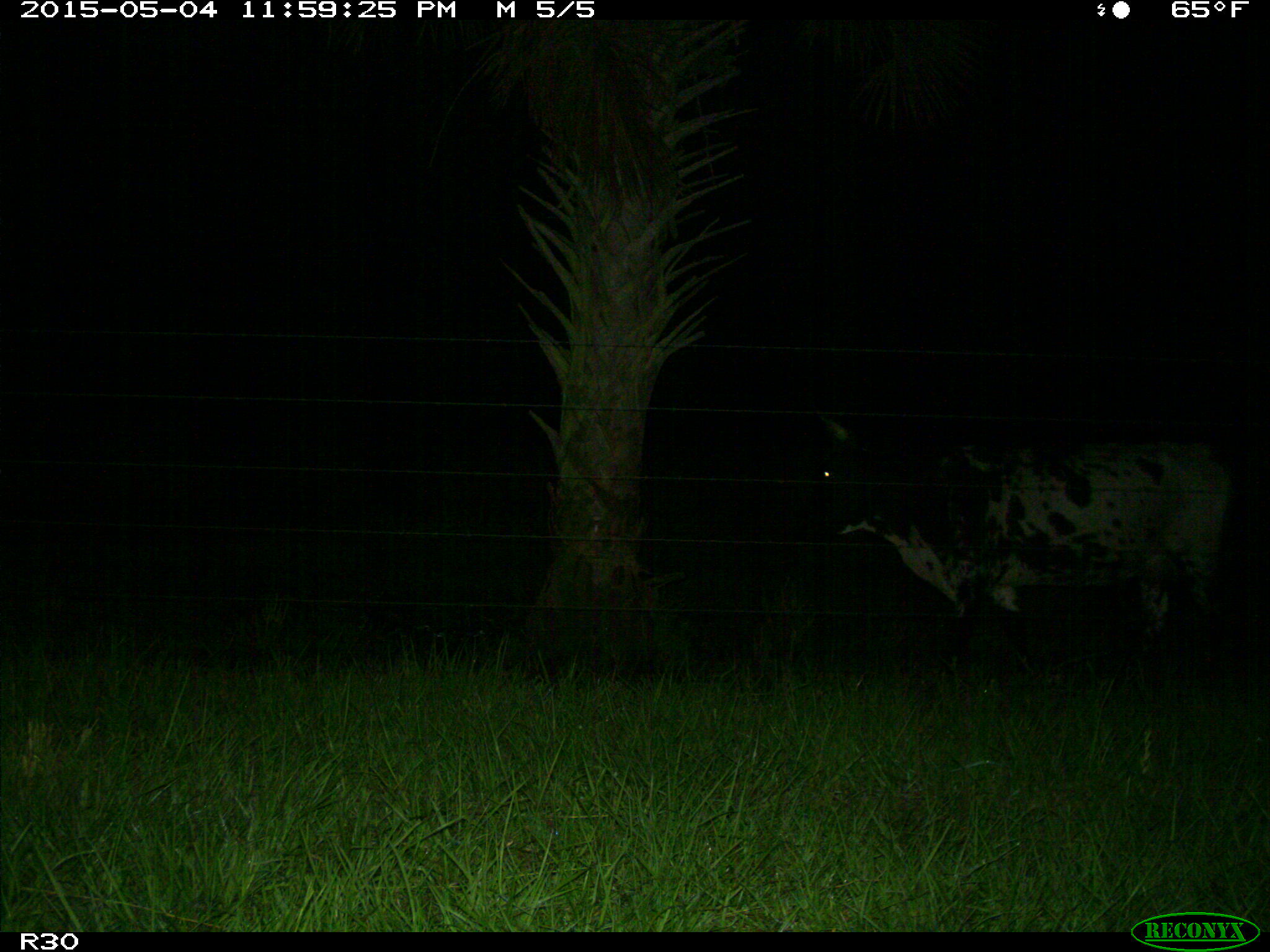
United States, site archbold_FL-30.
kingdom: Animalia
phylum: Chordata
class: Mammalia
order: Artiodactyla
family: Bovidae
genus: Bos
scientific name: Bos taurus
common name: domestic cow